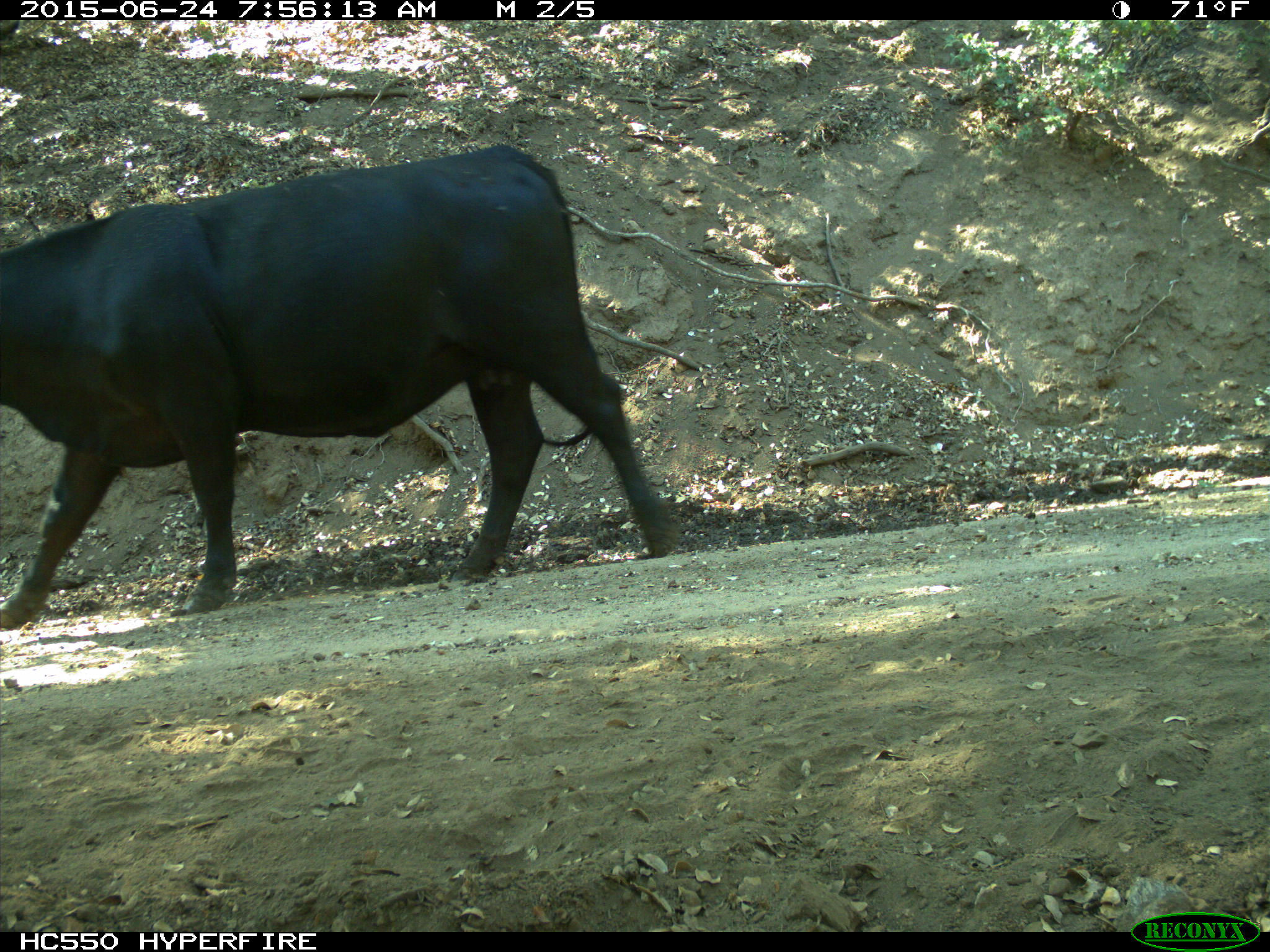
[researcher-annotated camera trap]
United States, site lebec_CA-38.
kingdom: Animalia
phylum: Chordata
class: Mammalia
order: Artiodactyla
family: Bovidae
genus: Bos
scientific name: Bos taurus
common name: domestic cow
Bos taurus (domestic cow).